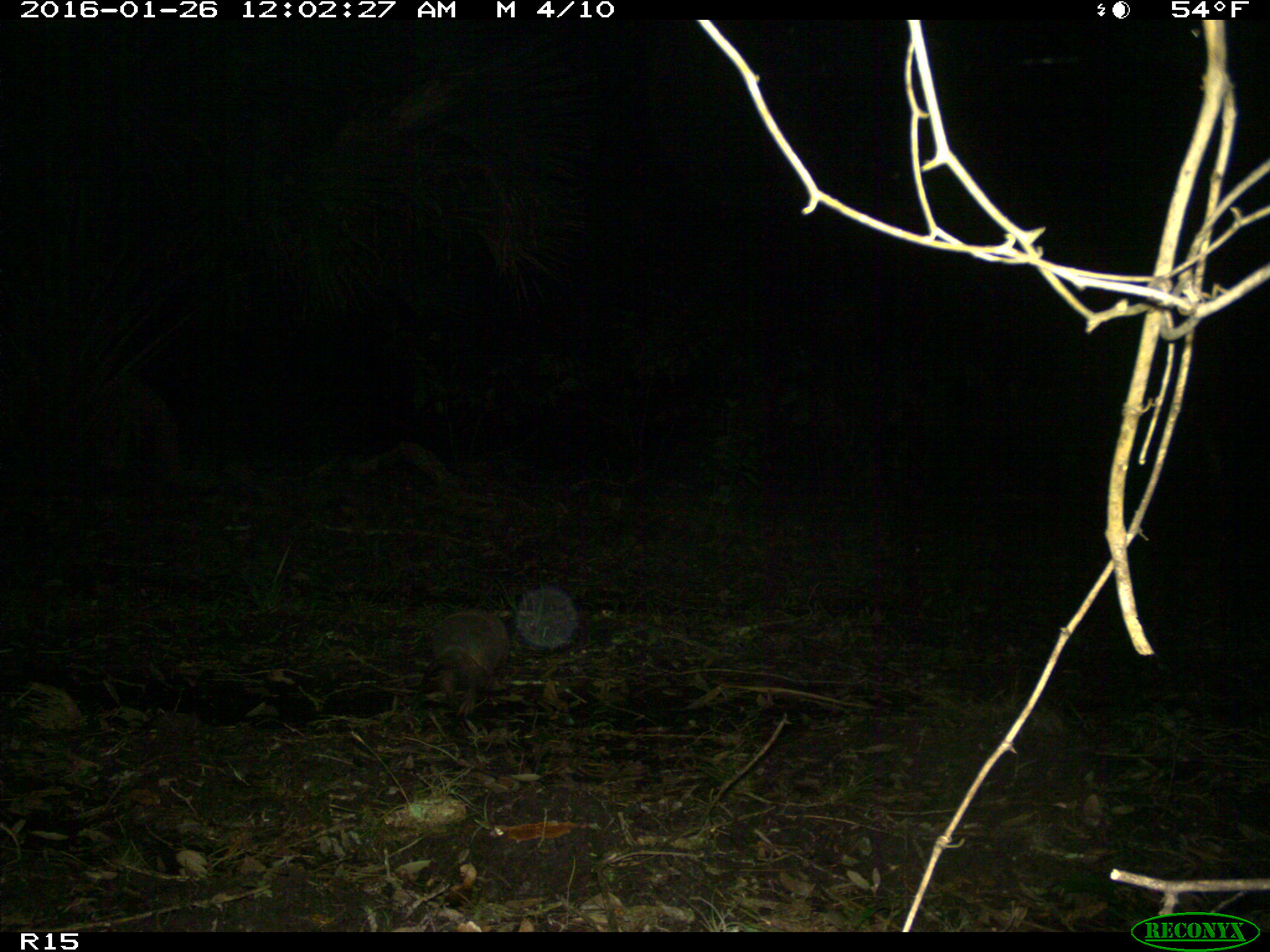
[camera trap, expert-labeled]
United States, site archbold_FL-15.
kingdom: Animalia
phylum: Chordata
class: Mammalia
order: Cingulata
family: Dasypodidae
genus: Dasypus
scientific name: Dasypus novemcinctus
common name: nine-banded armadillo